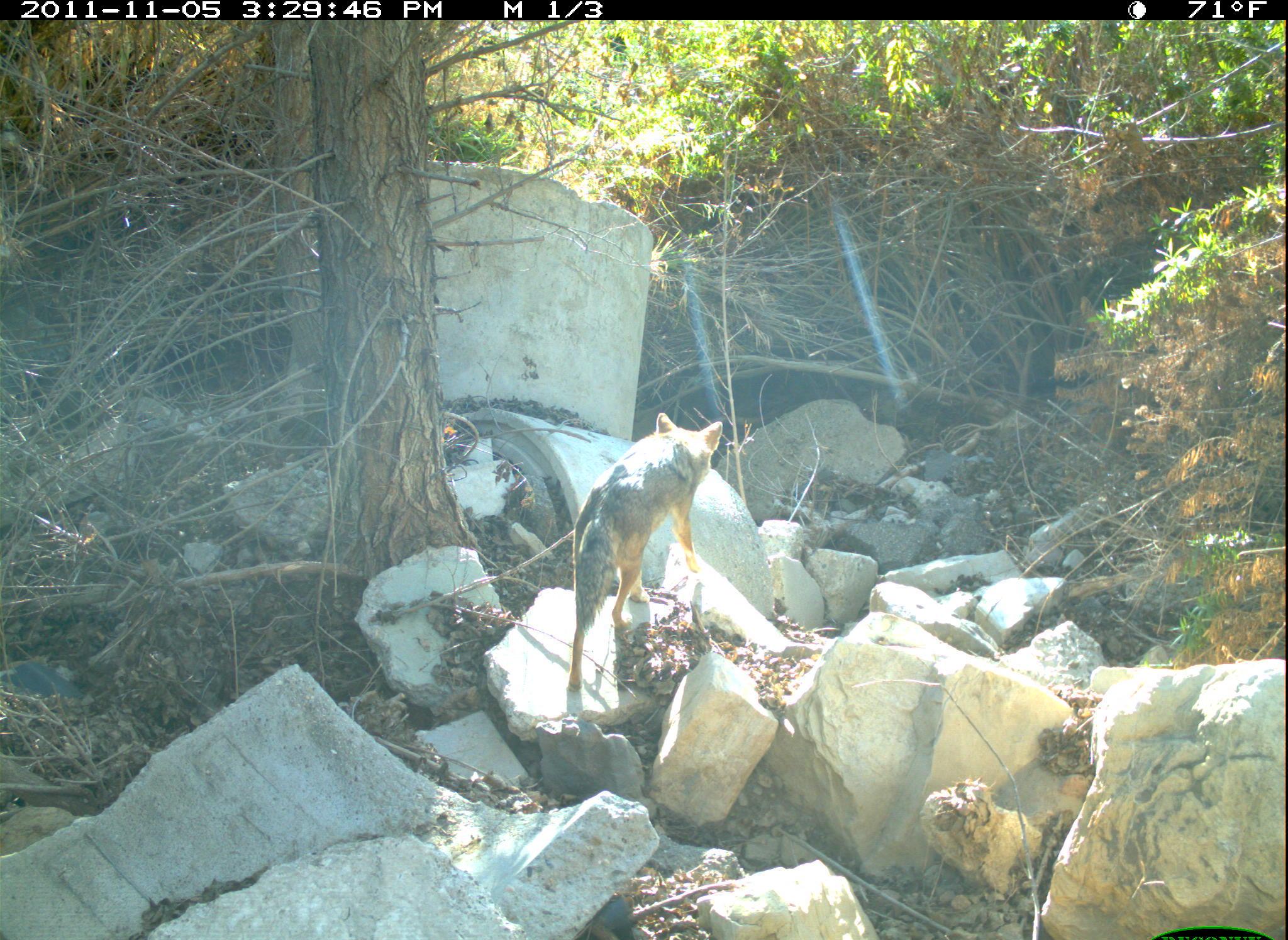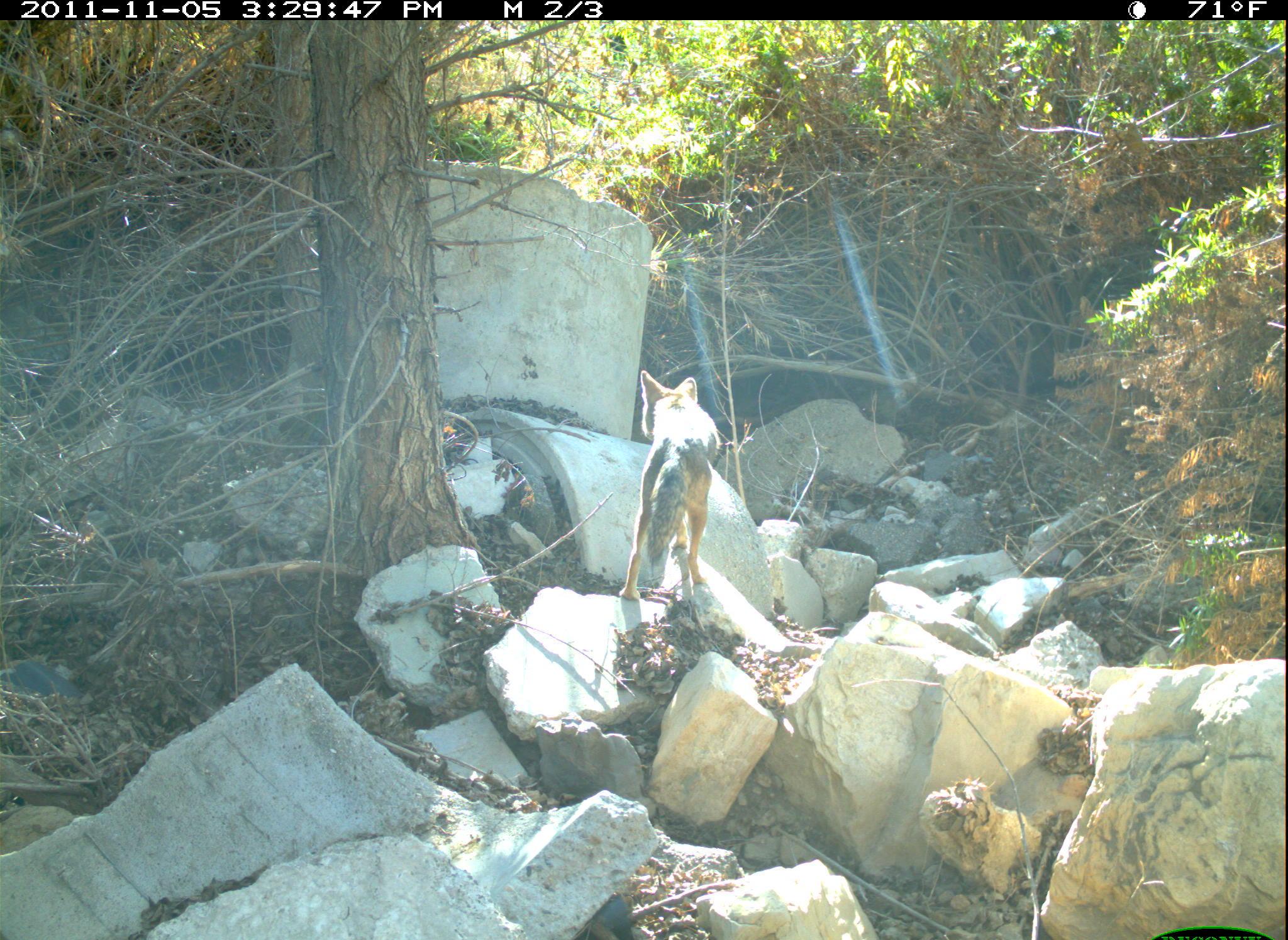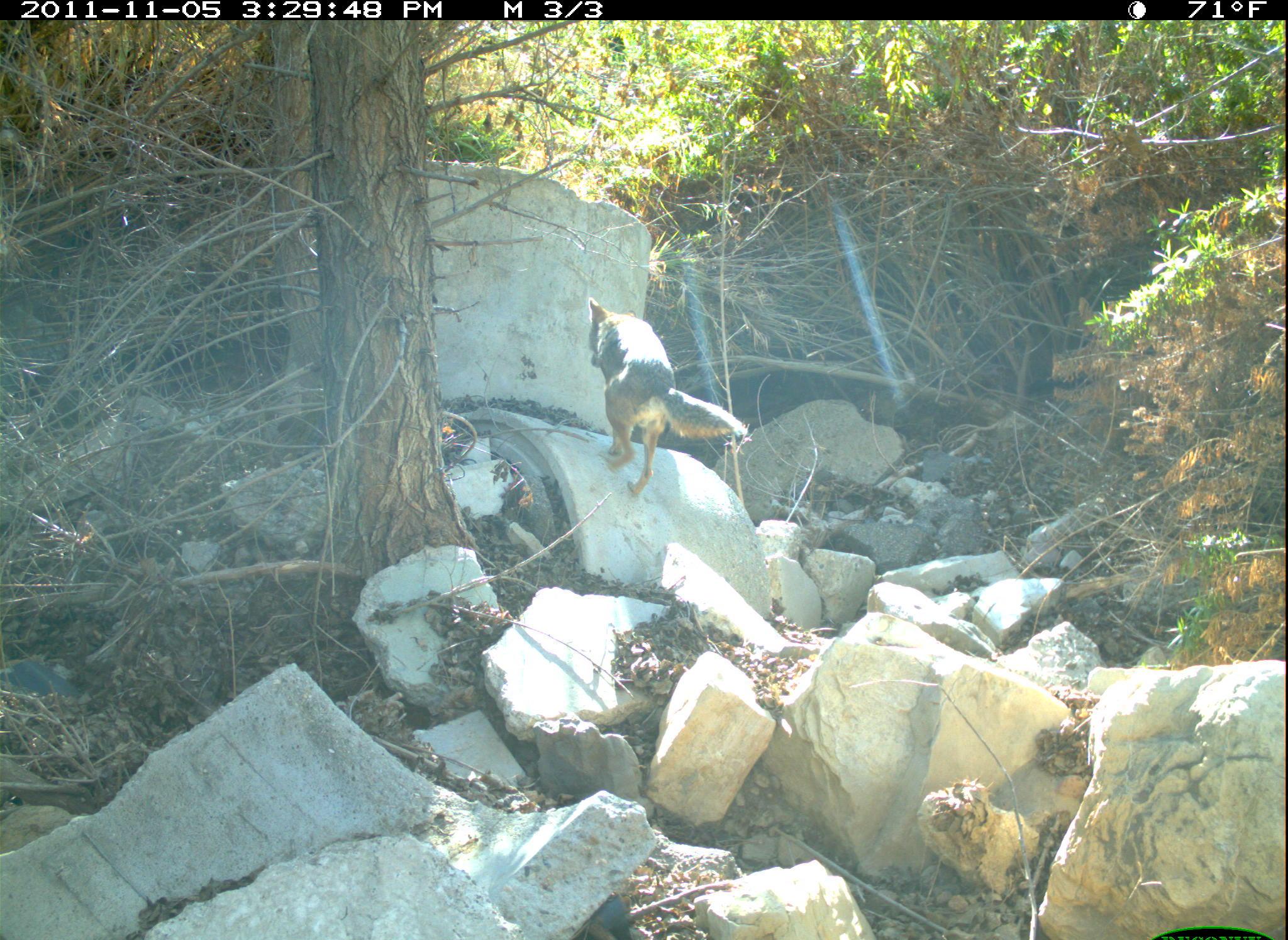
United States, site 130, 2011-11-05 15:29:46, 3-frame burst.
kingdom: Animalia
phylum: Chordata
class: Mammalia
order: Carnivora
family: Canidae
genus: Canis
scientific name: Canis latrans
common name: coyote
Coyote (Canis latrans).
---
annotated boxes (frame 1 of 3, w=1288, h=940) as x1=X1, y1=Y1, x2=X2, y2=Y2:
coyote: x1=493, y1=417, x2=729, y2=704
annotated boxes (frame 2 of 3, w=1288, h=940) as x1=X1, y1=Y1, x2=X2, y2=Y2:
coyote: x1=586, y1=353, x2=747, y2=633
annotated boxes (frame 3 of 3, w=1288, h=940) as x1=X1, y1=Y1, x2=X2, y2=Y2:
coyote: x1=581, y1=292, x2=753, y2=504